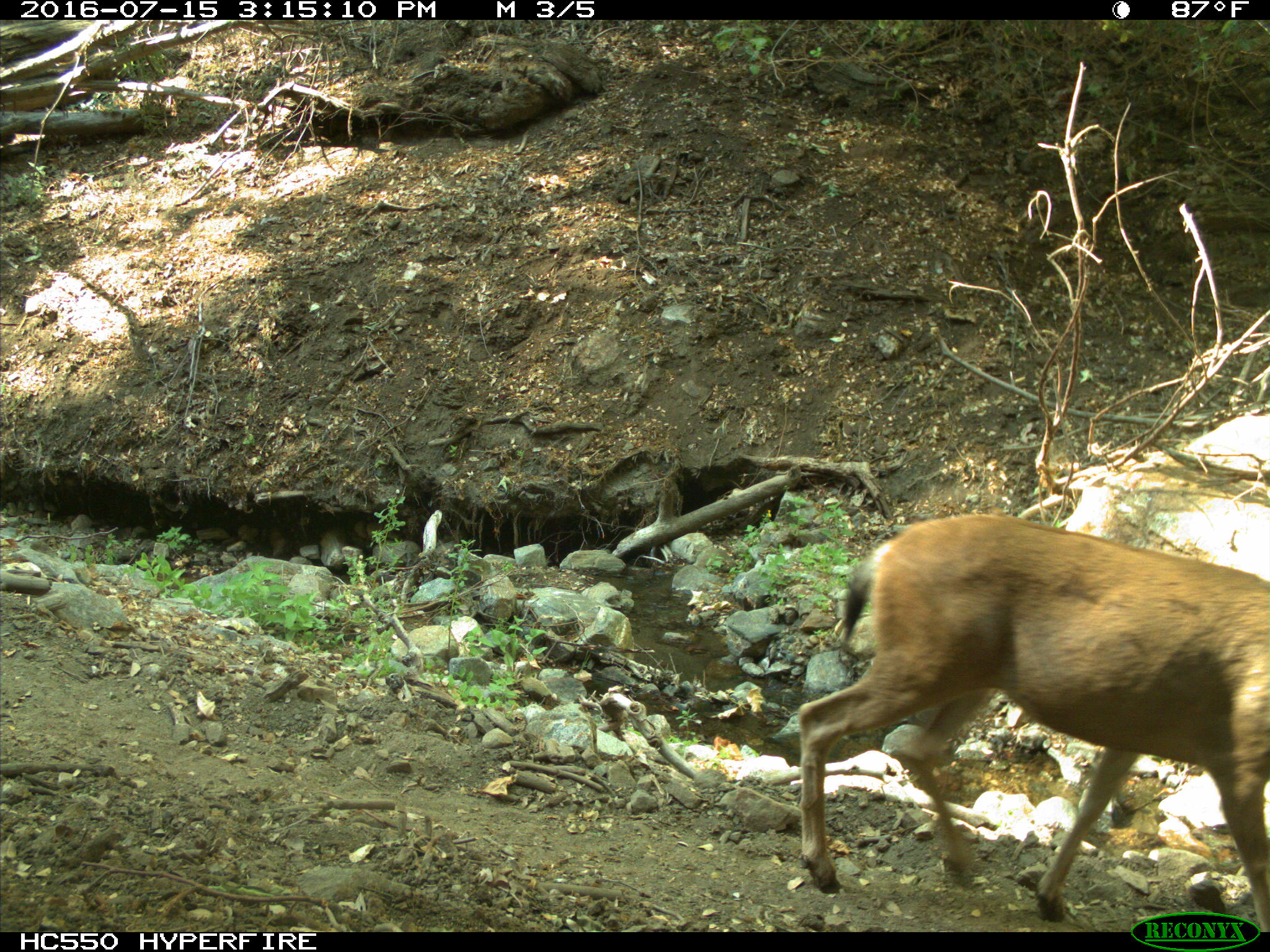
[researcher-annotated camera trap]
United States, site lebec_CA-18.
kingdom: Animalia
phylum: Chordata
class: Mammalia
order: Artiodactyla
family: Cervidae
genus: Odocoileus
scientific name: Odocoileus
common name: deer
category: unidentified deer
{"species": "unidentified deer (deer) (Odocoileus)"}